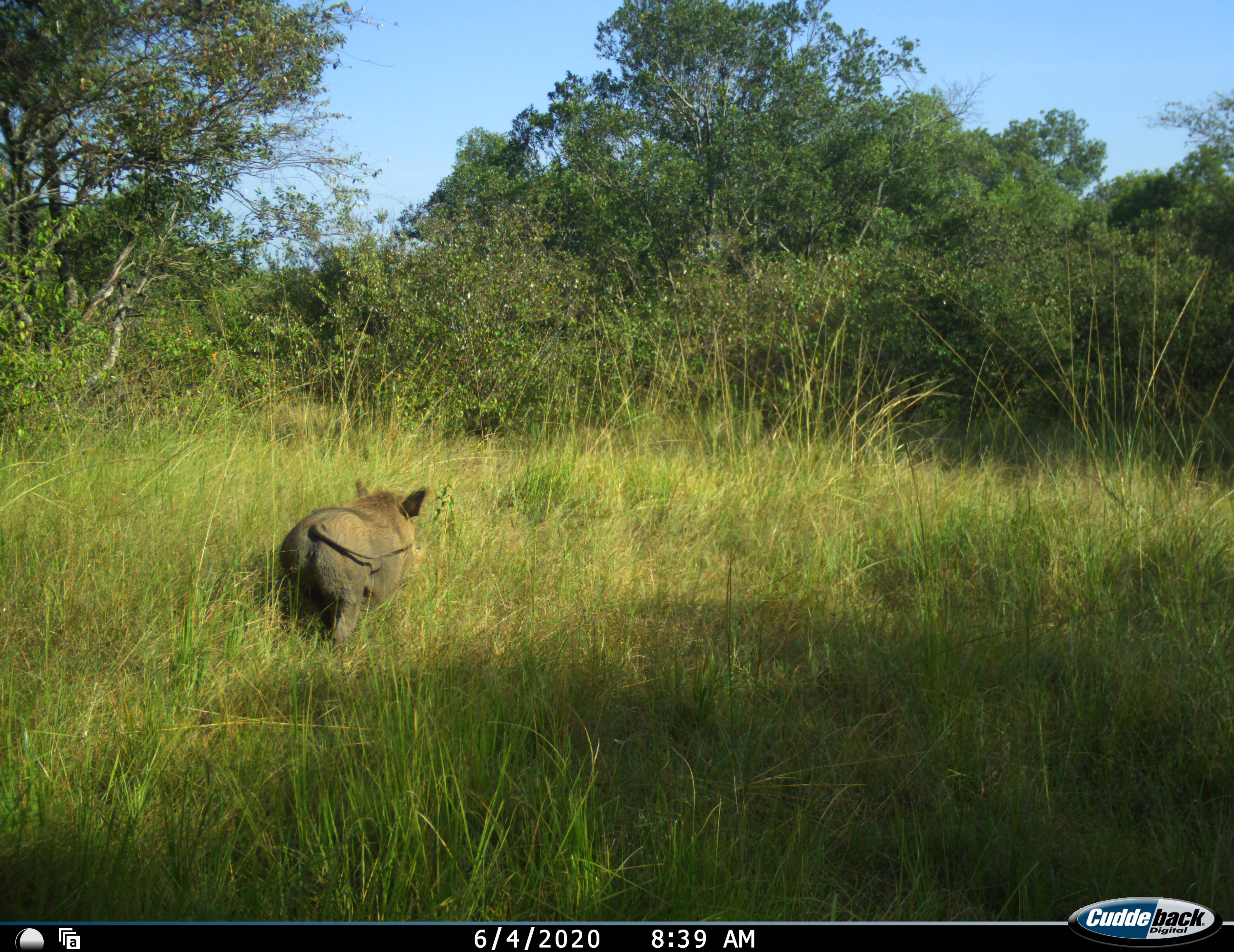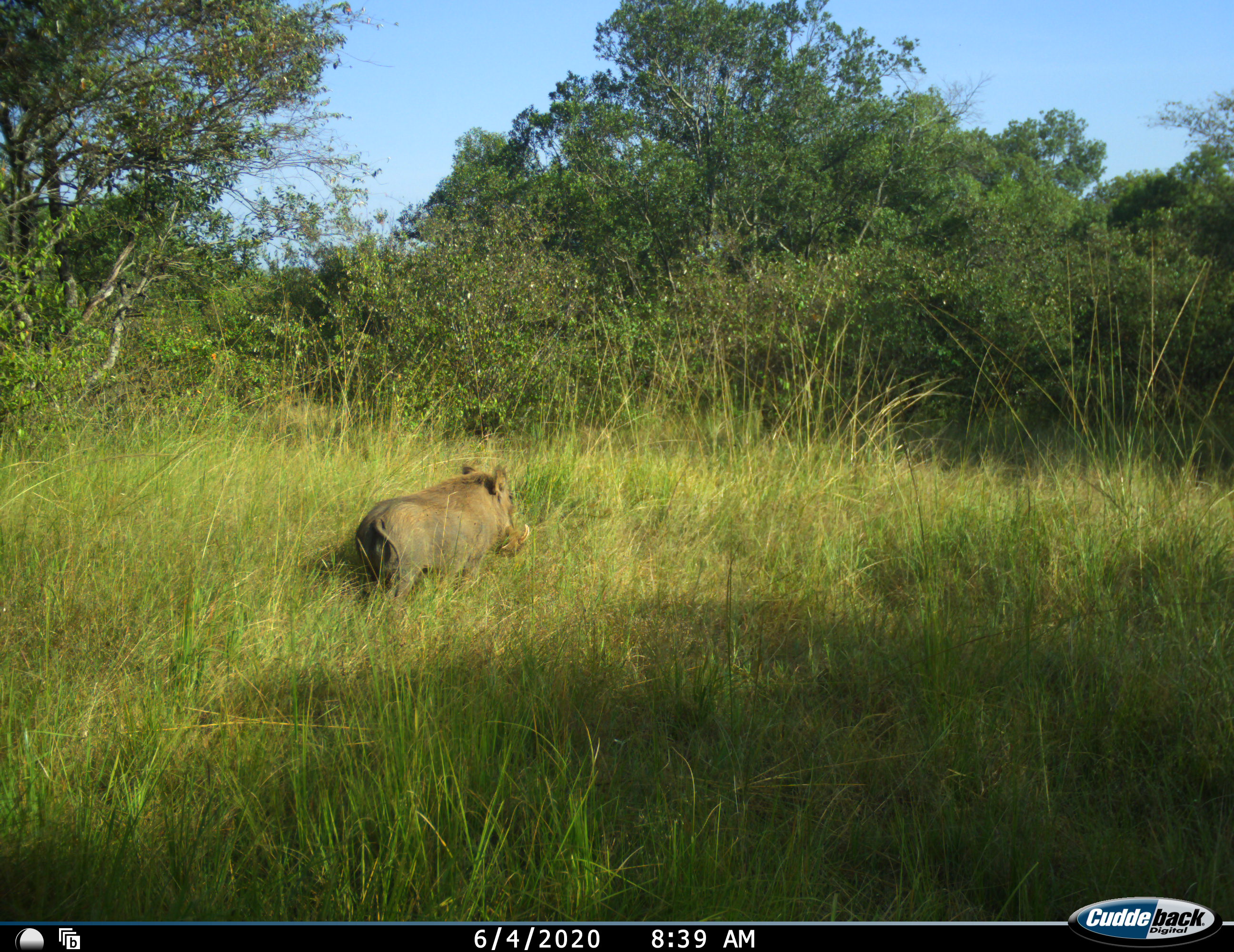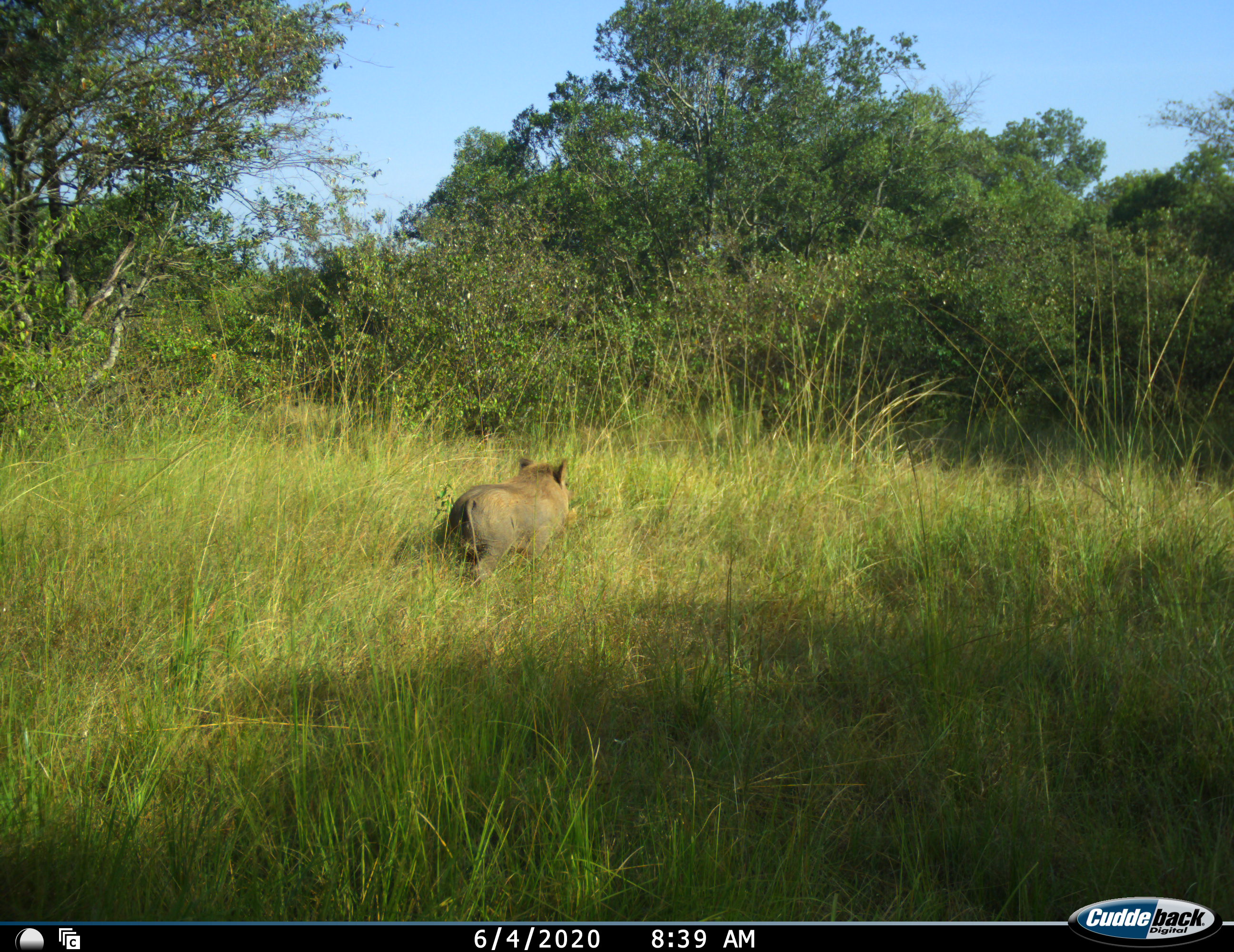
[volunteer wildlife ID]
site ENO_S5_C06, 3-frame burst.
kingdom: Animalia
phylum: Chordata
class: Mammalia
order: Artiodactyla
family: Suidae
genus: Phacochoerus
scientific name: Phacochoerus africanus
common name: warthog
Warthog (Phacochoerus africanus), count 1. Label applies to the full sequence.